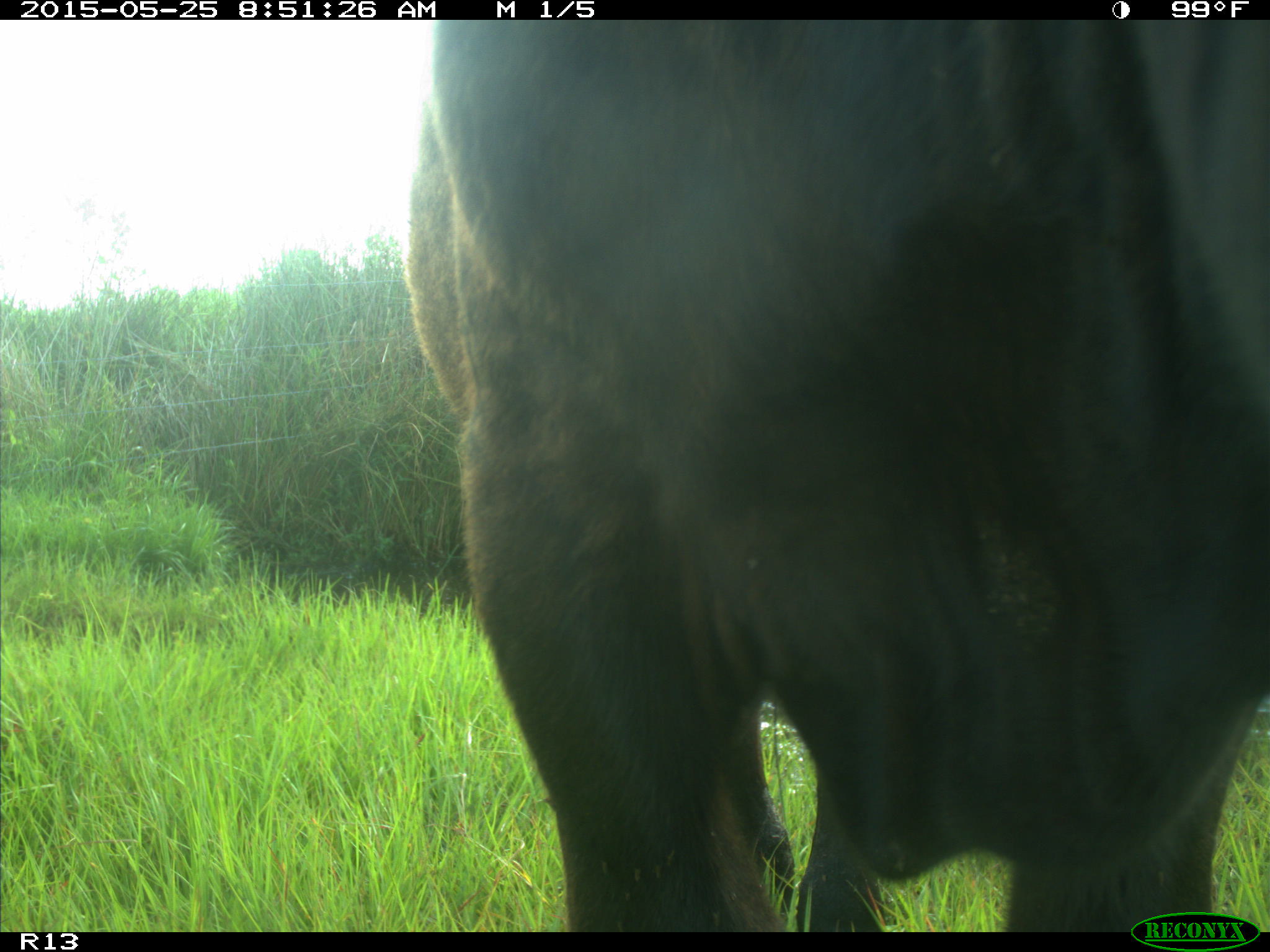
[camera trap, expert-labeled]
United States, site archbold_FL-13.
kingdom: Animalia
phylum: Chordata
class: Mammalia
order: Artiodactyla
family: Bovidae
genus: Bos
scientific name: Bos taurus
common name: domestic cow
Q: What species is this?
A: Bos taurus (domestic cow).